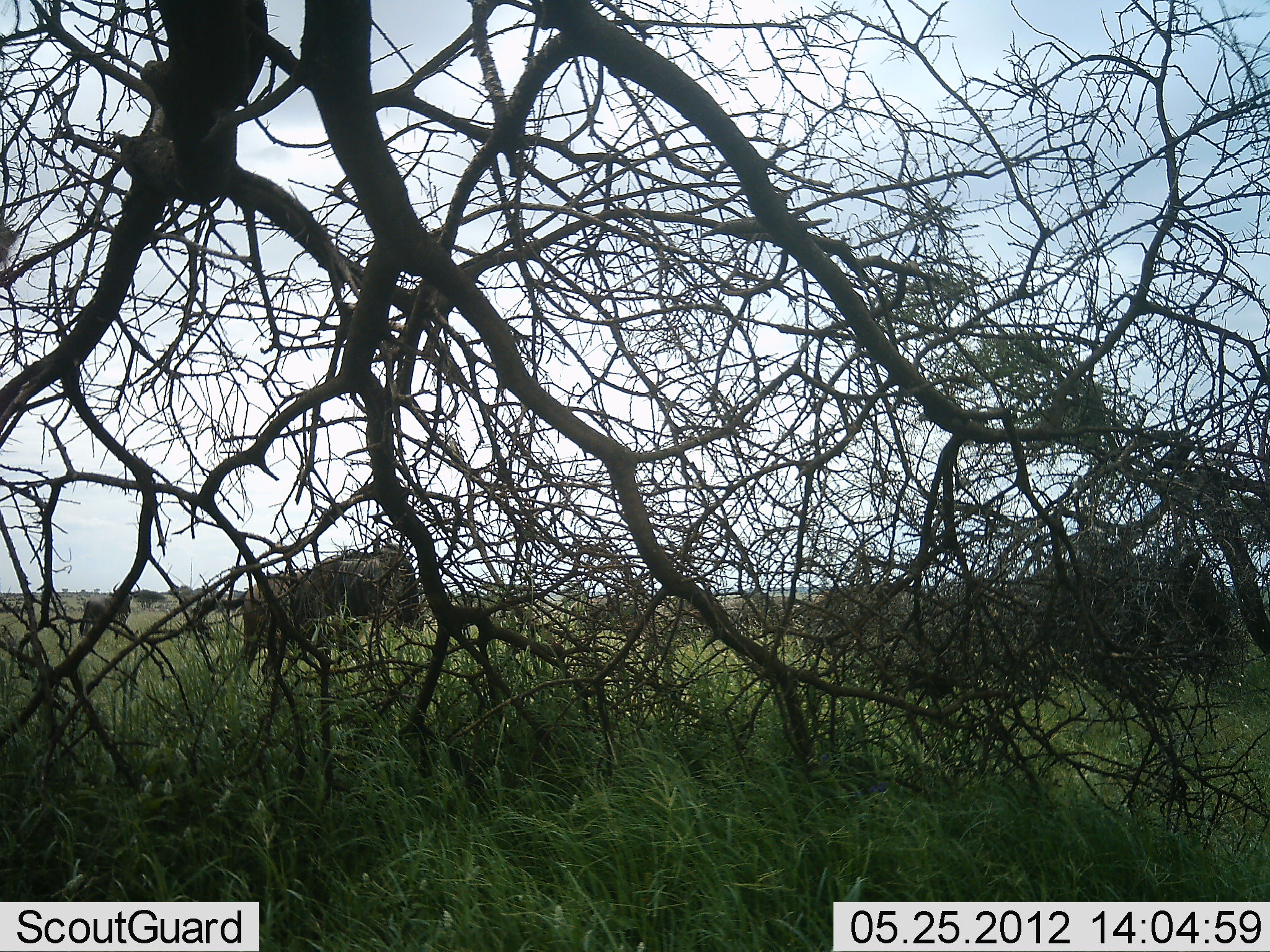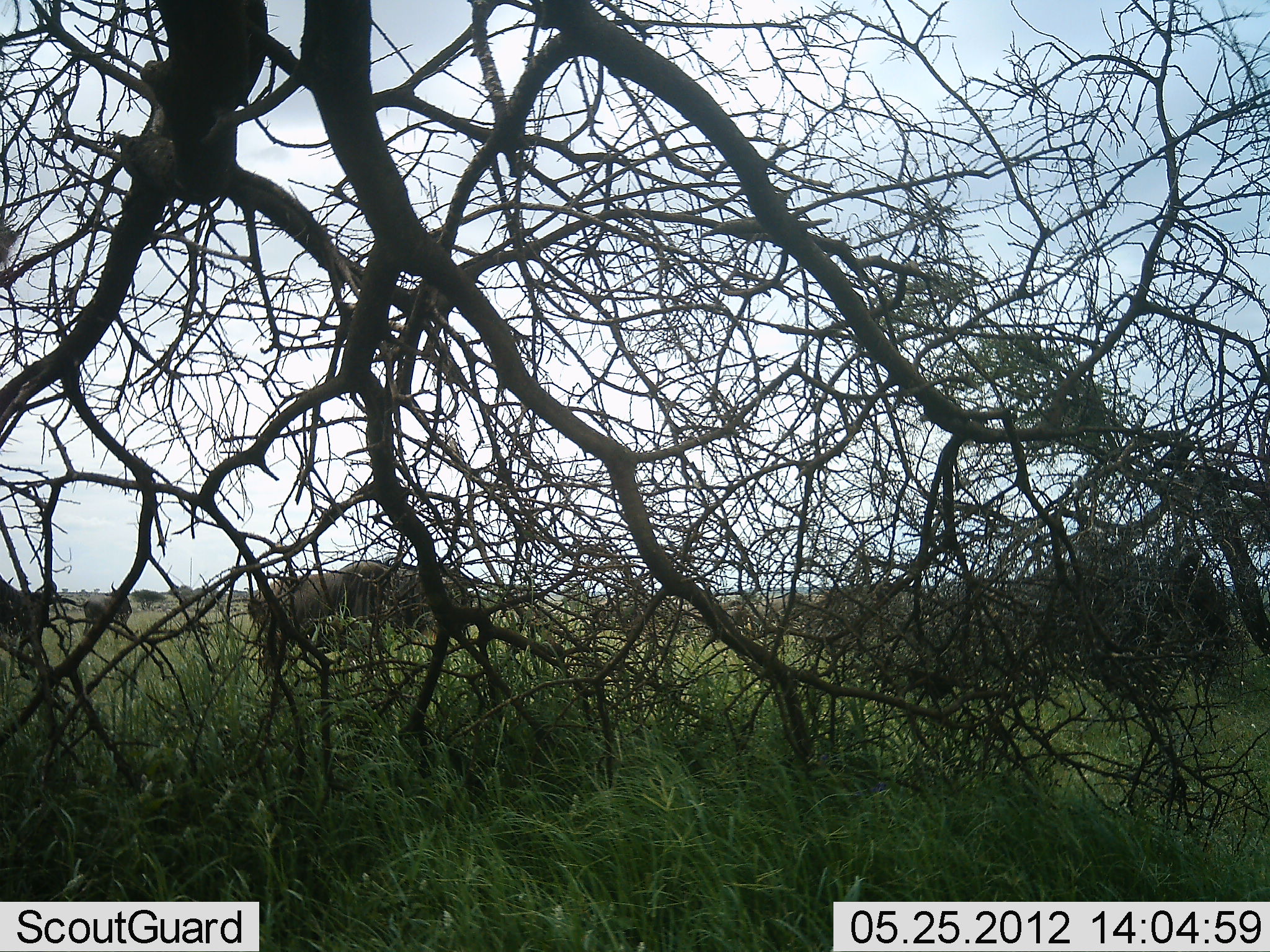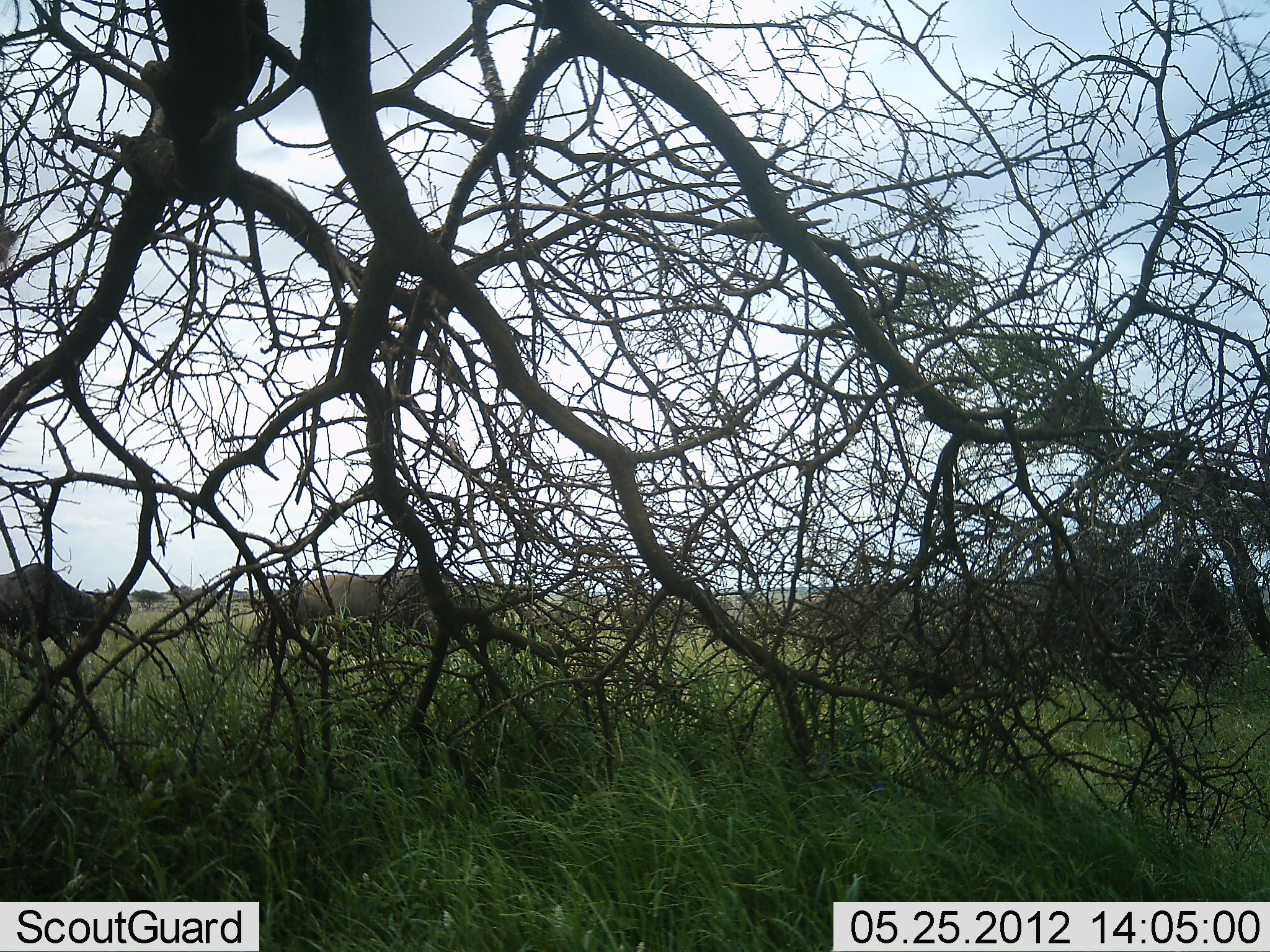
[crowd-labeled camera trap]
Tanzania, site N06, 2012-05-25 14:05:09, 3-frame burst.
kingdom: Animalia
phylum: Chordata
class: Mammalia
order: Artiodactyla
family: Bovidae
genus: Connochaetes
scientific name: Connochaetes taurinus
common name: blue wildebeest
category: wildebeest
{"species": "wildebeest (blue wildebeest) (Connochaetes taurinus)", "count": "8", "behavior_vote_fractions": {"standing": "33%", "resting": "0%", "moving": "100%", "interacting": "0%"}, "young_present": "8%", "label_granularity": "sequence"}